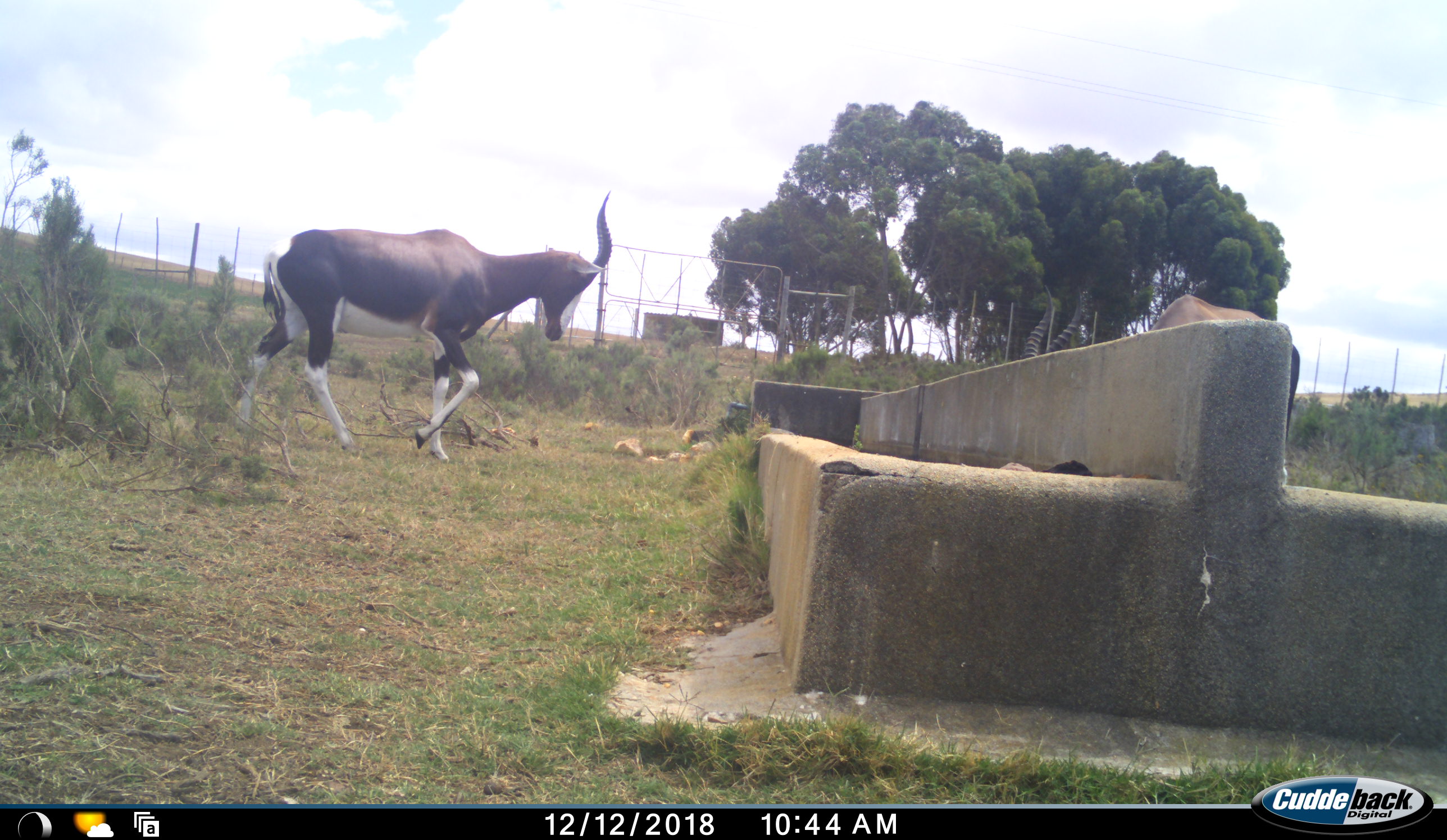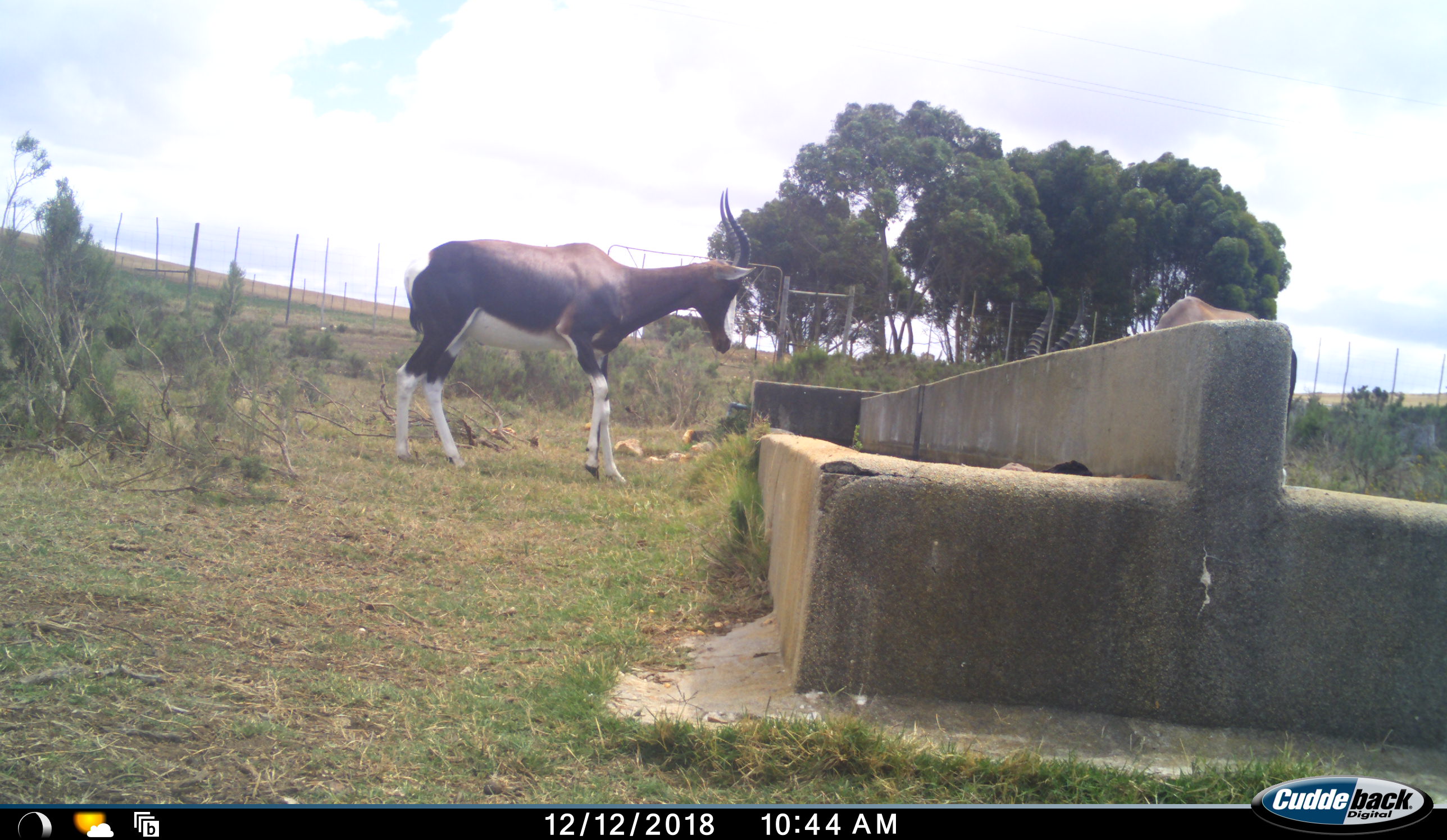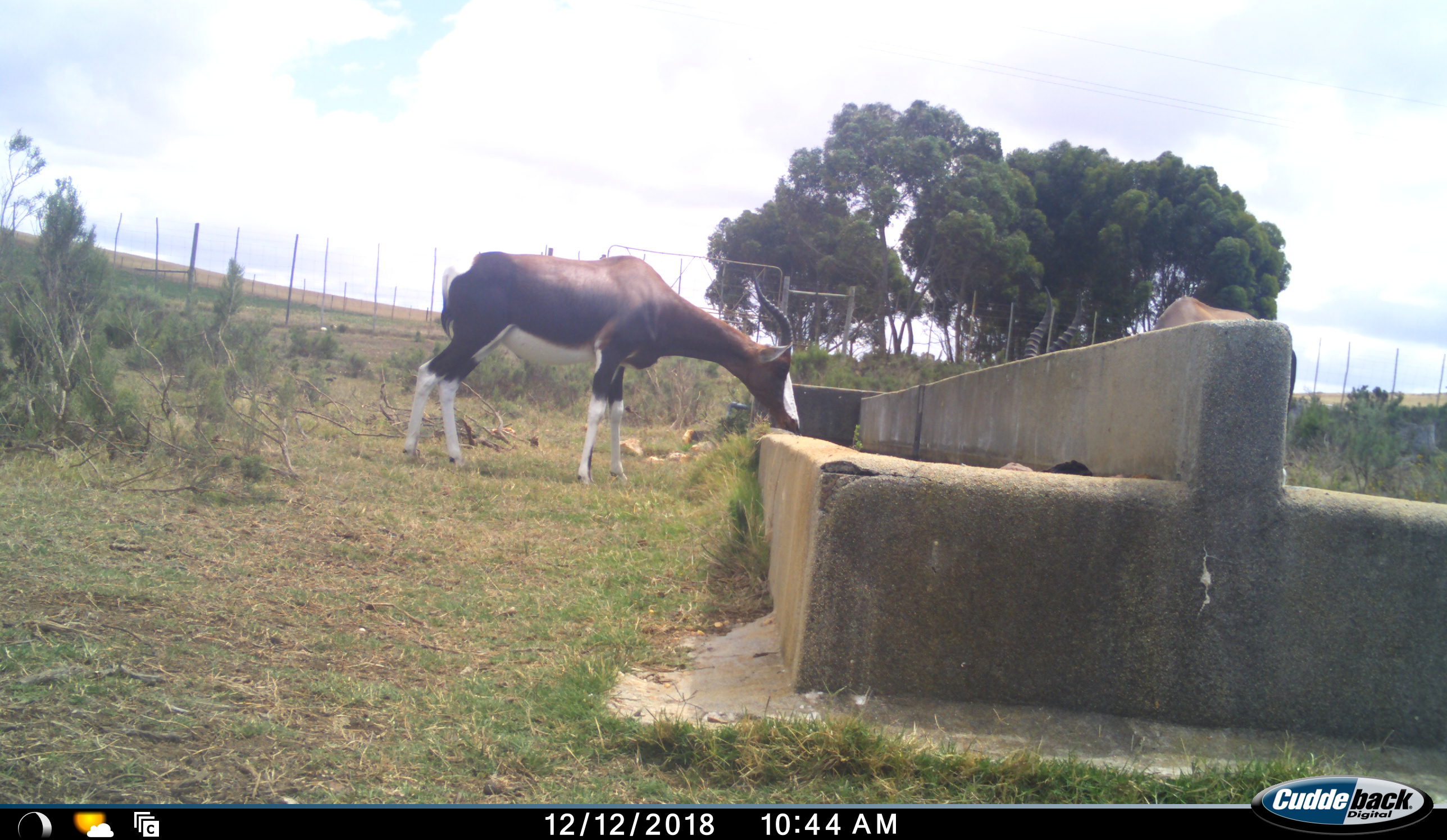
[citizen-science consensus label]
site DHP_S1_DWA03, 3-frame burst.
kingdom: Animalia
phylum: Chordata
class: Mammalia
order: Artiodactyla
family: Bovidae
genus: Damaliscus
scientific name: Damaliscus pygargus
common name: bontebok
Bontebok (Damaliscus pygargus), count 2. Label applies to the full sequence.